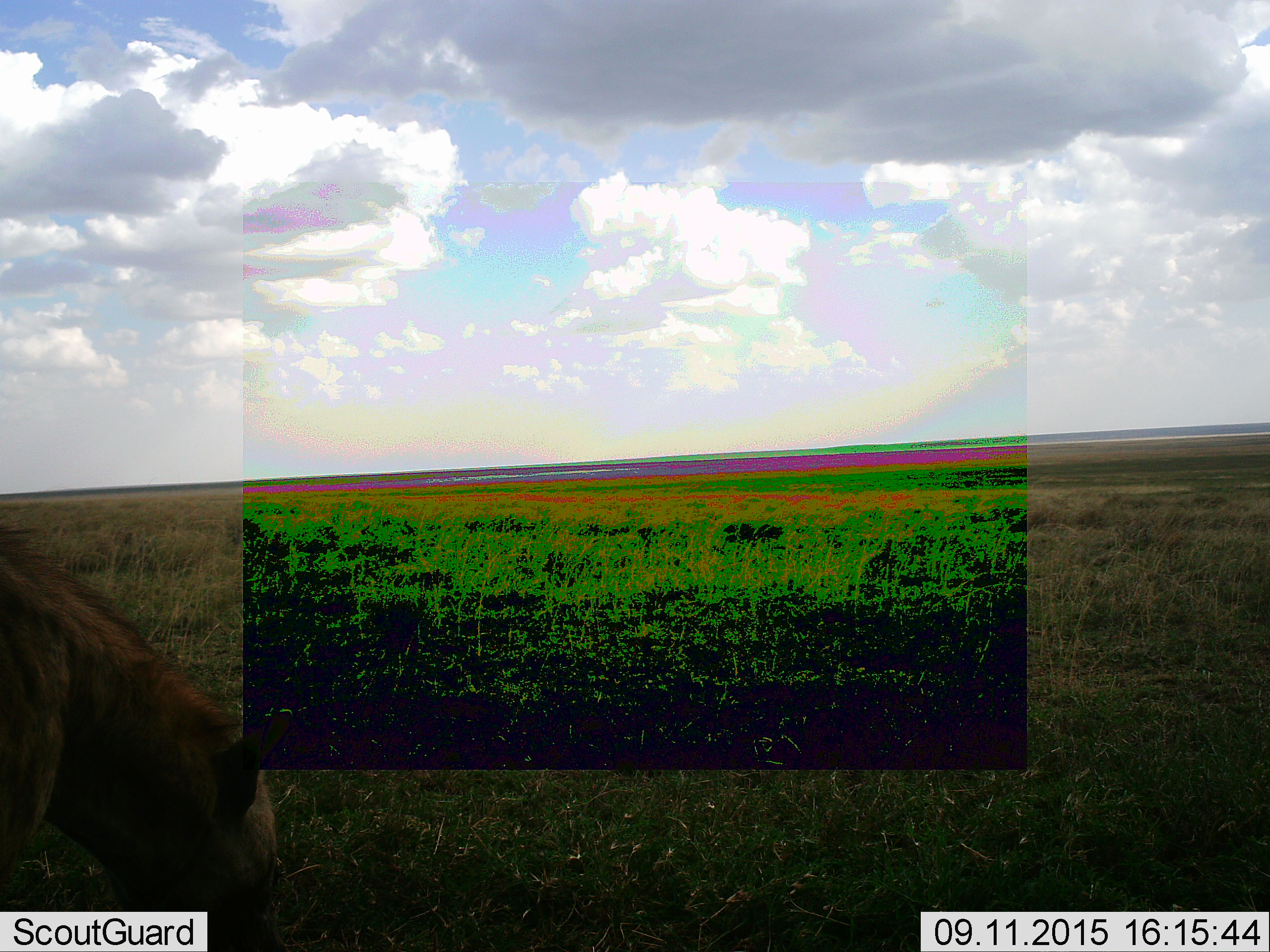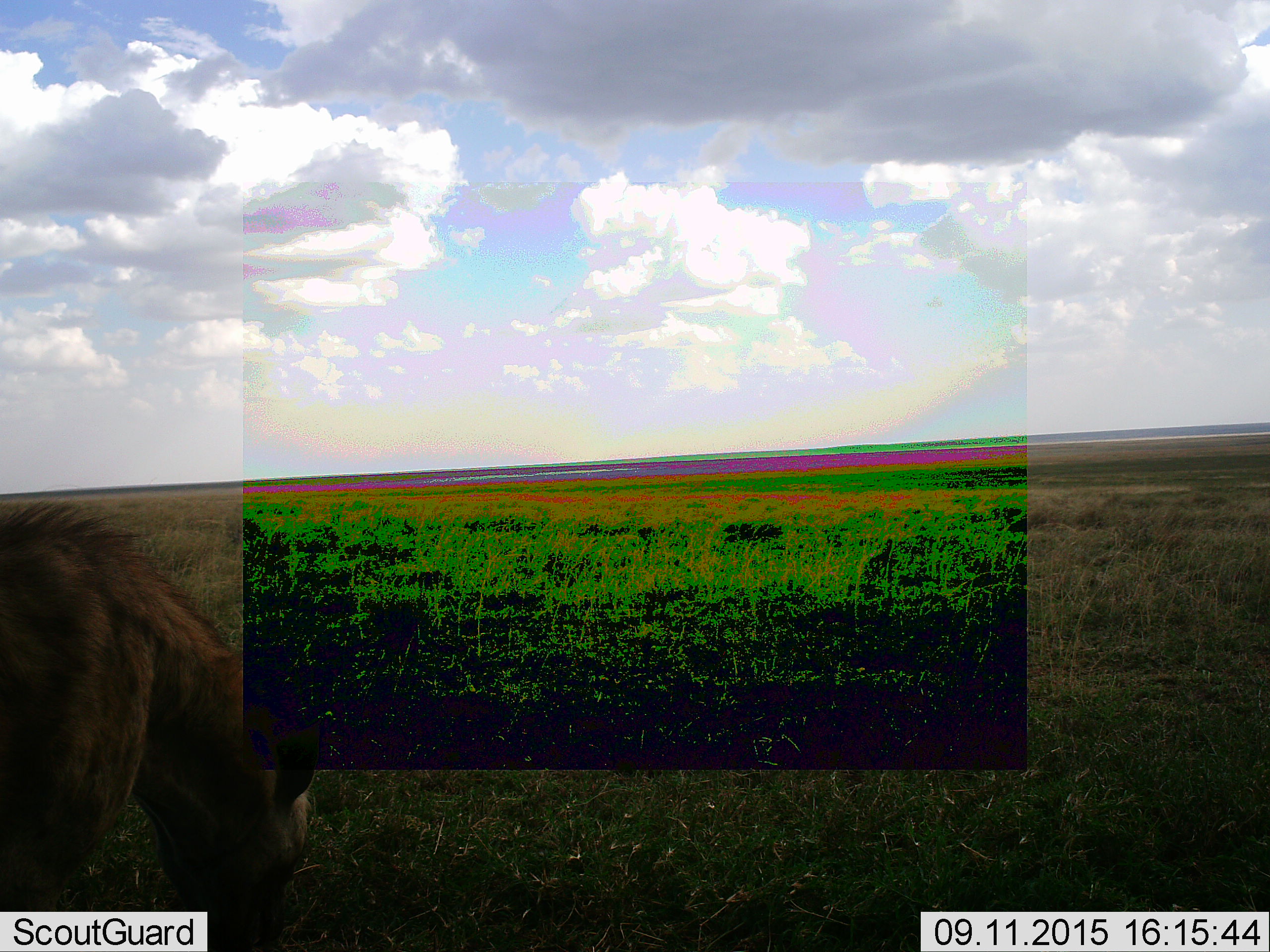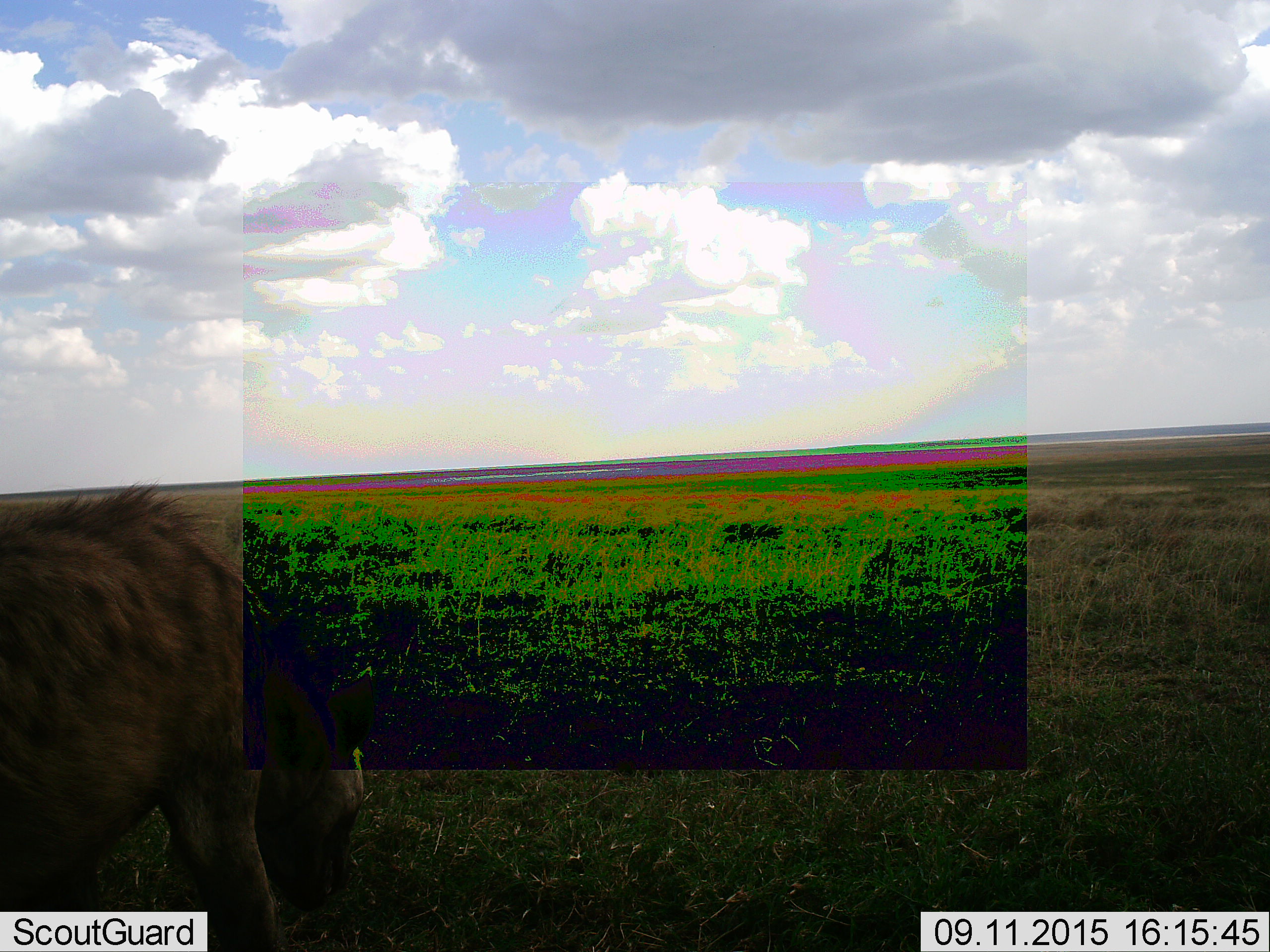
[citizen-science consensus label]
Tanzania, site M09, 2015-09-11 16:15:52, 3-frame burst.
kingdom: Animalia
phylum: Chordata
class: Mammalia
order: Carnivora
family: Hyaenidae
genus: Crocuta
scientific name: Crocuta crocuta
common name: spotted hyena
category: hyenaspotted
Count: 1.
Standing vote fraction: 25%.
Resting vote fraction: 0%.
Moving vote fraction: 38%.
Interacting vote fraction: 0%.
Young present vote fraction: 0%.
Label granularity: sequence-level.